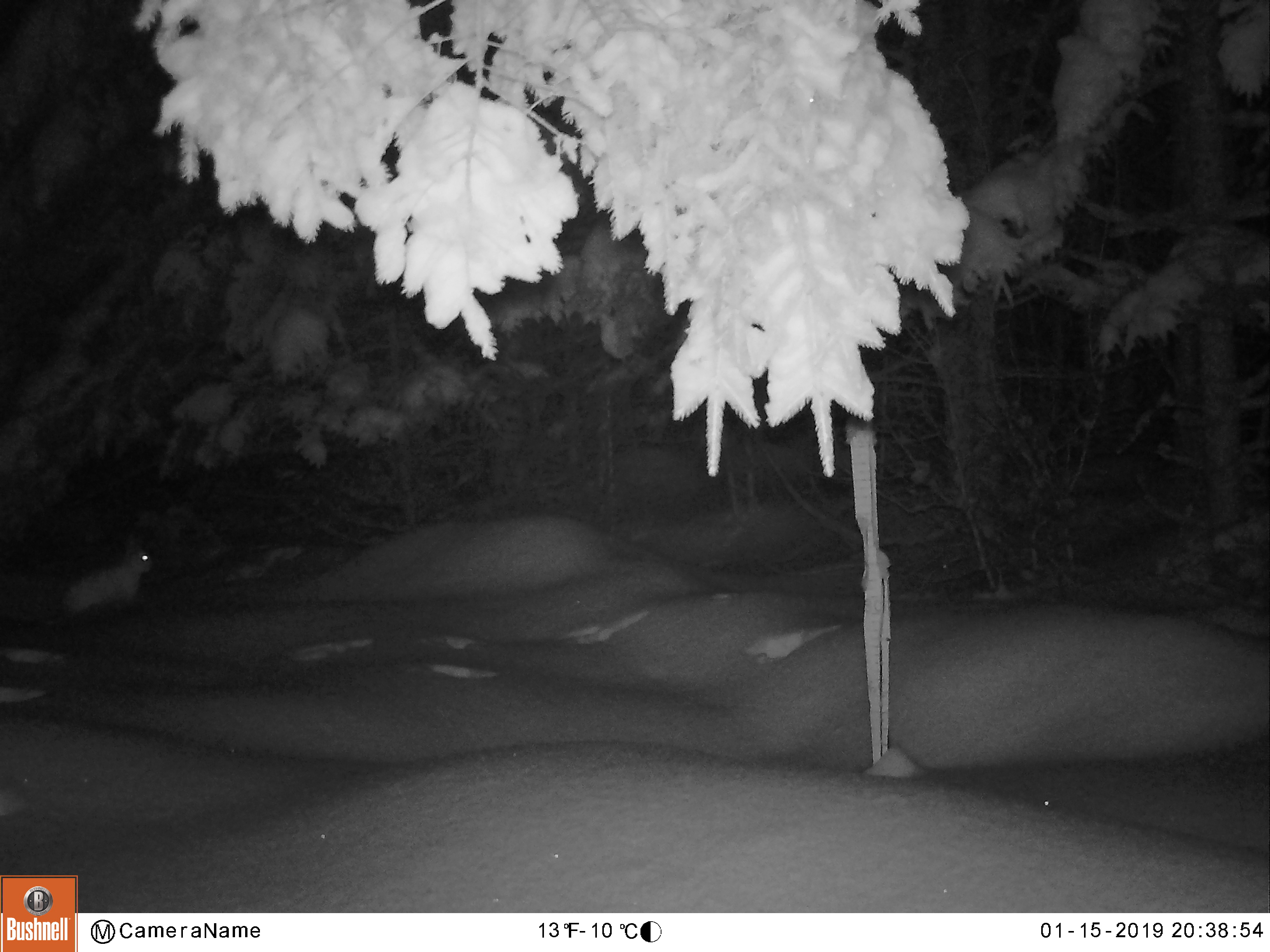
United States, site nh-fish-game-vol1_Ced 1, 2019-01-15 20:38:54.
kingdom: Animalia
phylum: Chordata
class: Mammalia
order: Lagomorpha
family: Leporidae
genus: Lepus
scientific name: Lepus americanus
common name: snowshoe hare